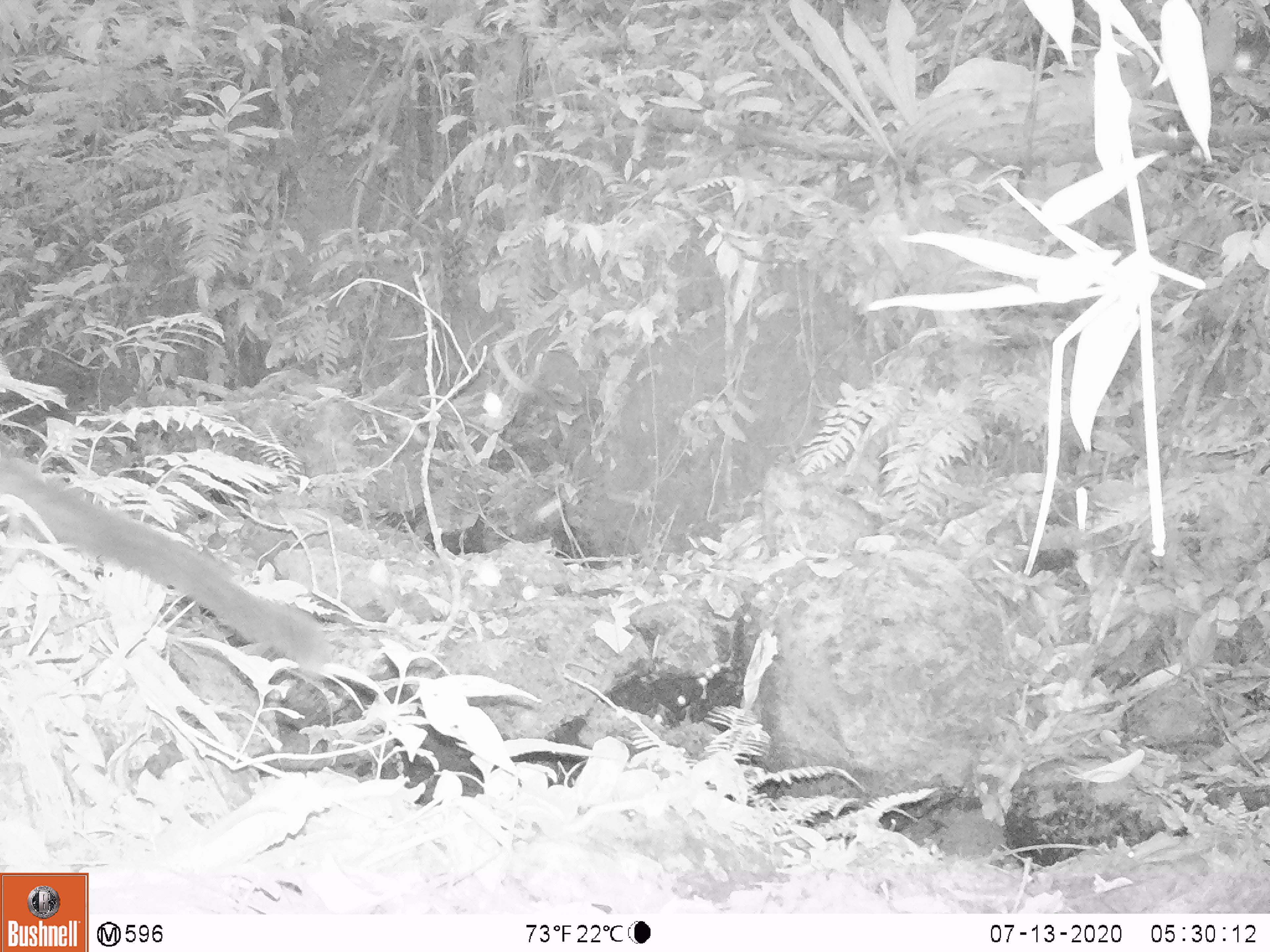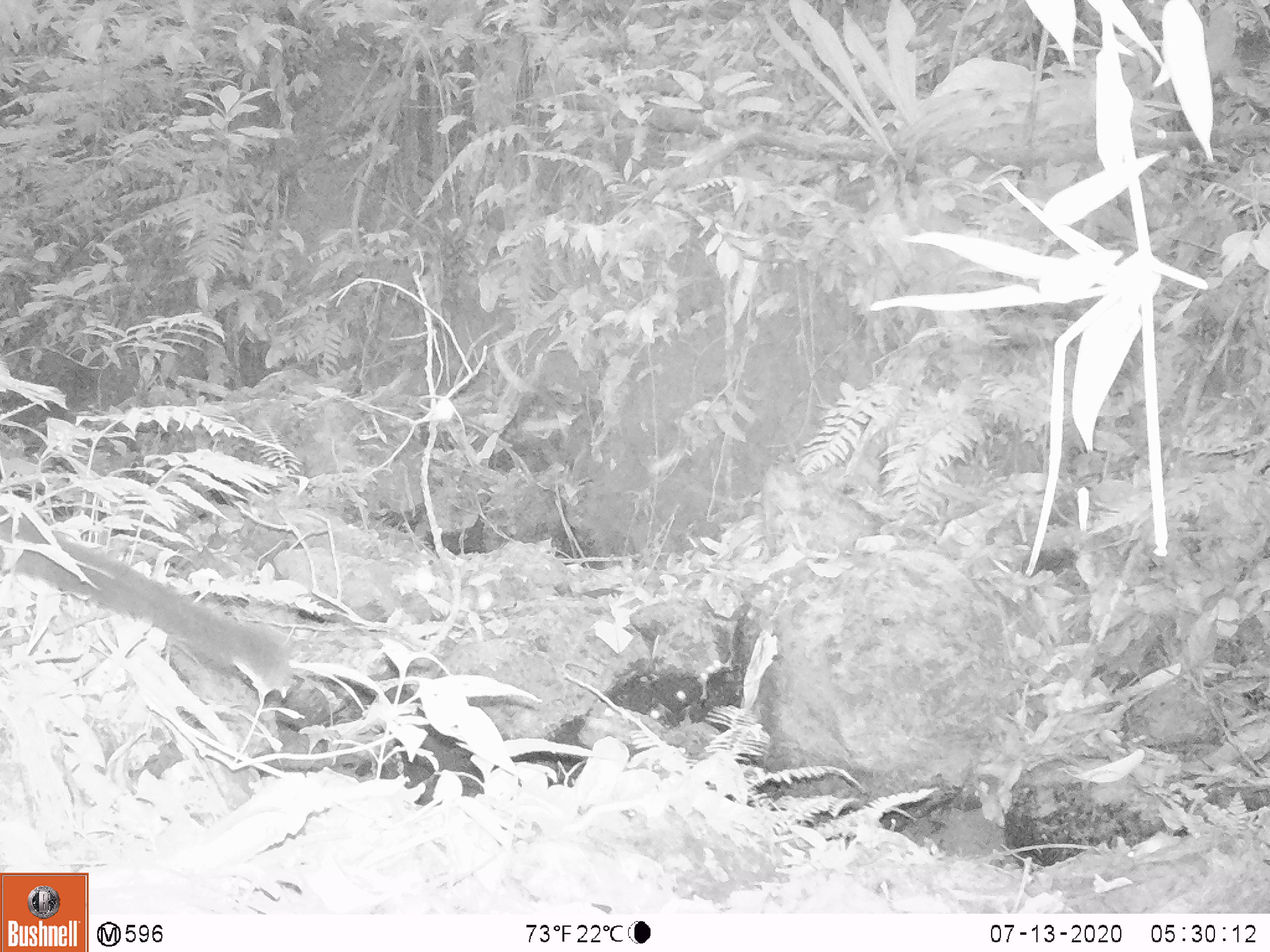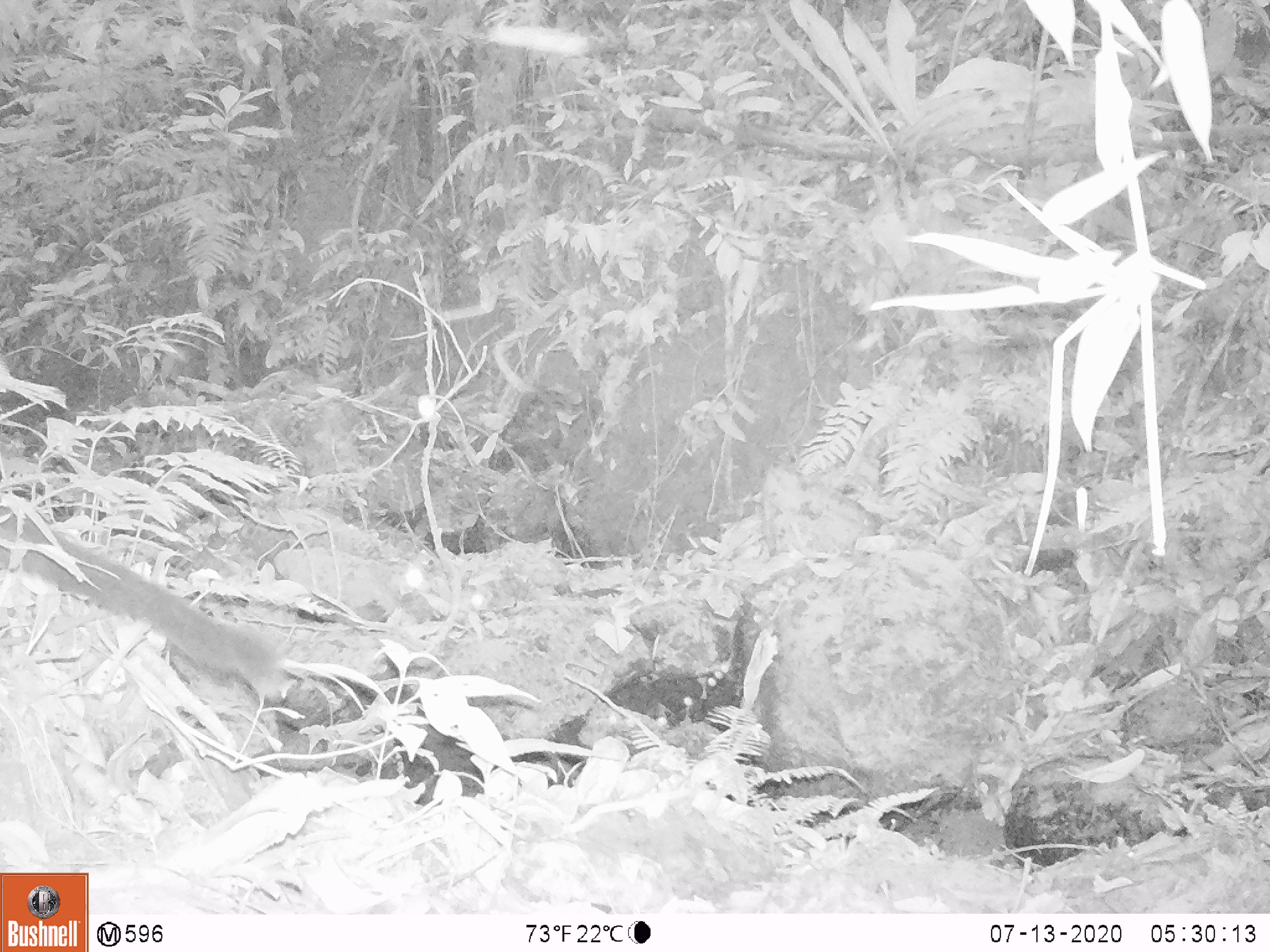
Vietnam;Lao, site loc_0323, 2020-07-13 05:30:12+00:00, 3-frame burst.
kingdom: Animalia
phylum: Chordata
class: Mammalia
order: Carnivora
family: Viverridae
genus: Paradoxurus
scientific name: Paradoxurus hermaphroditus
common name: common palm civet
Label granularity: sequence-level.